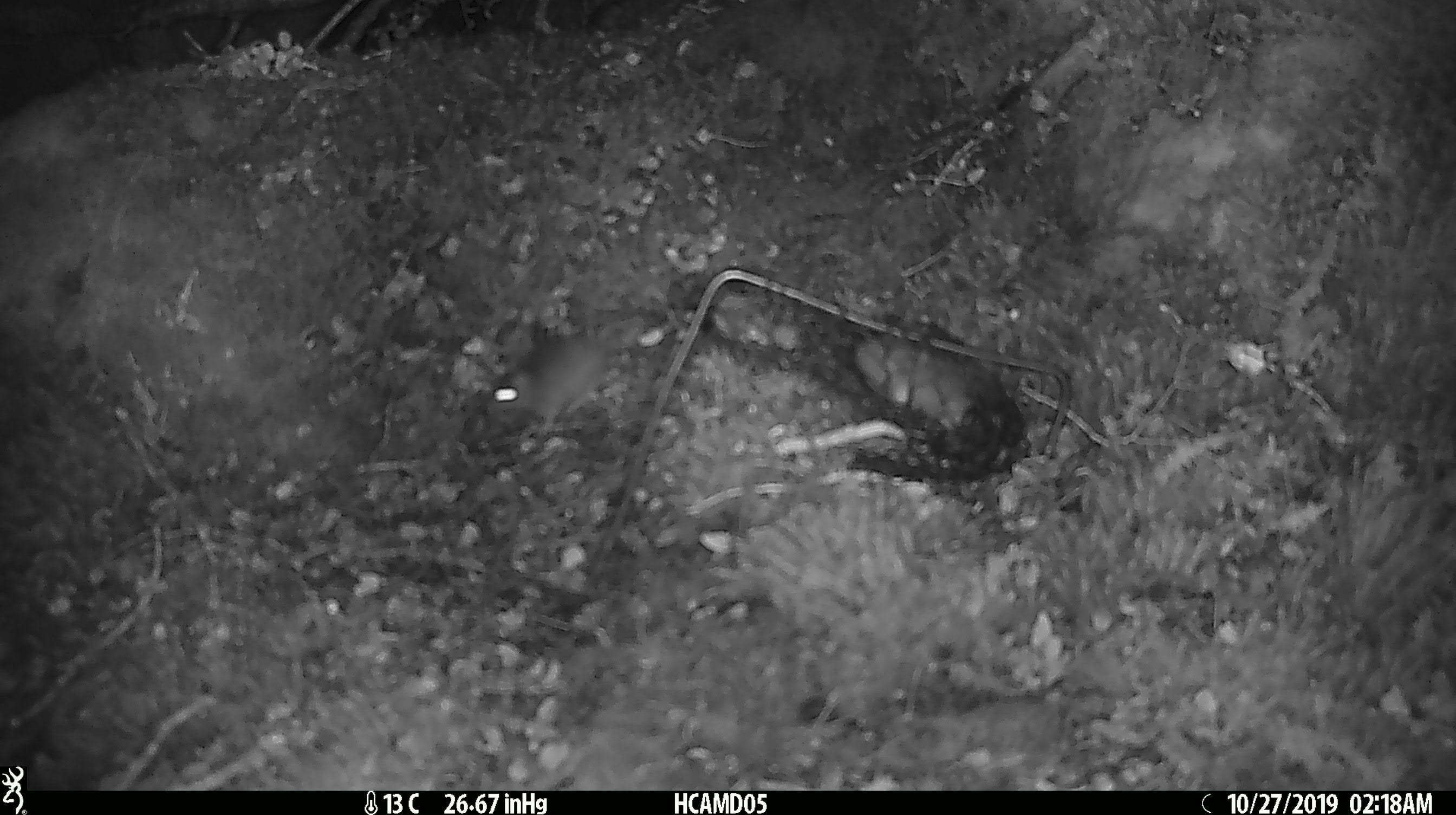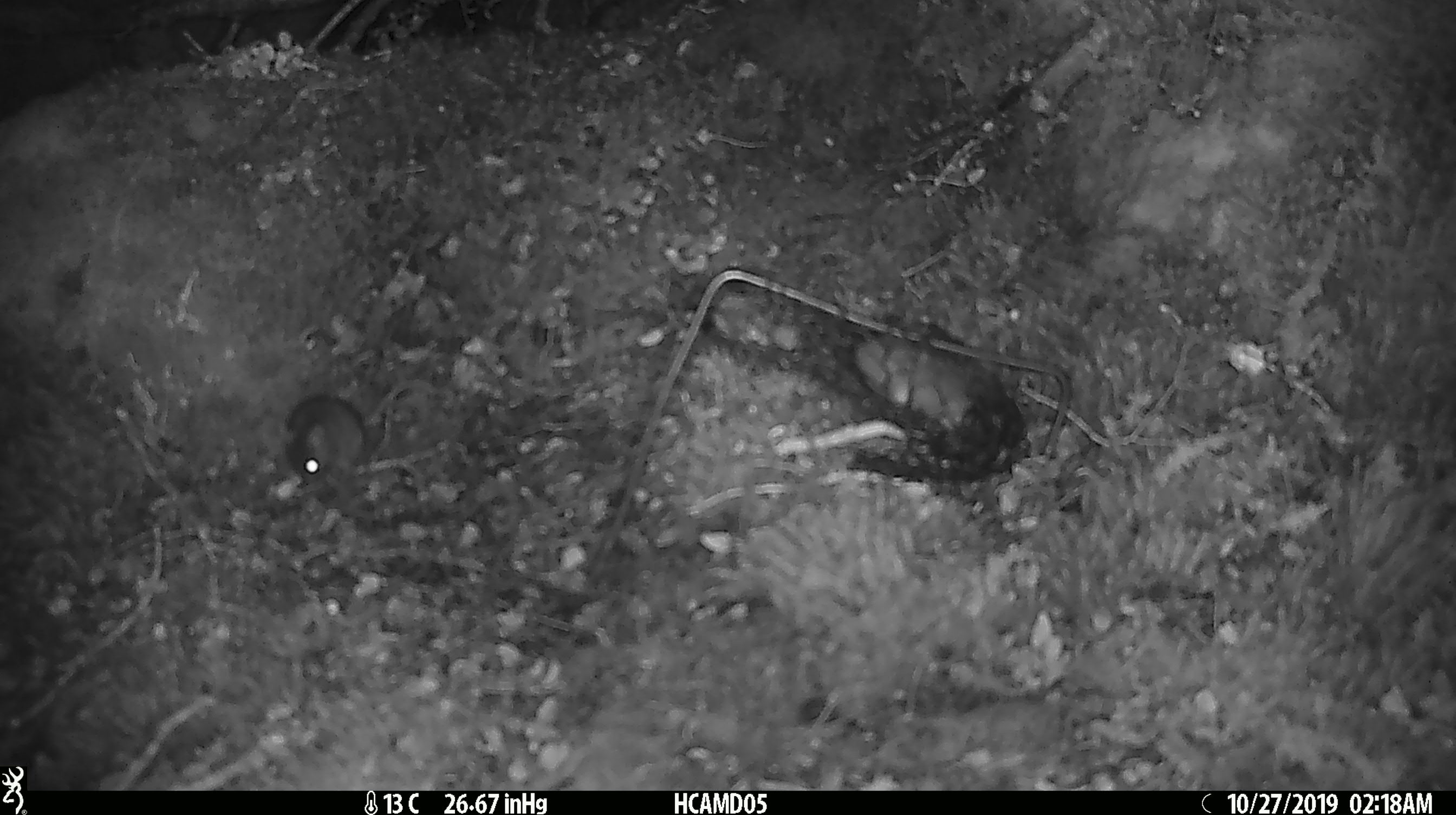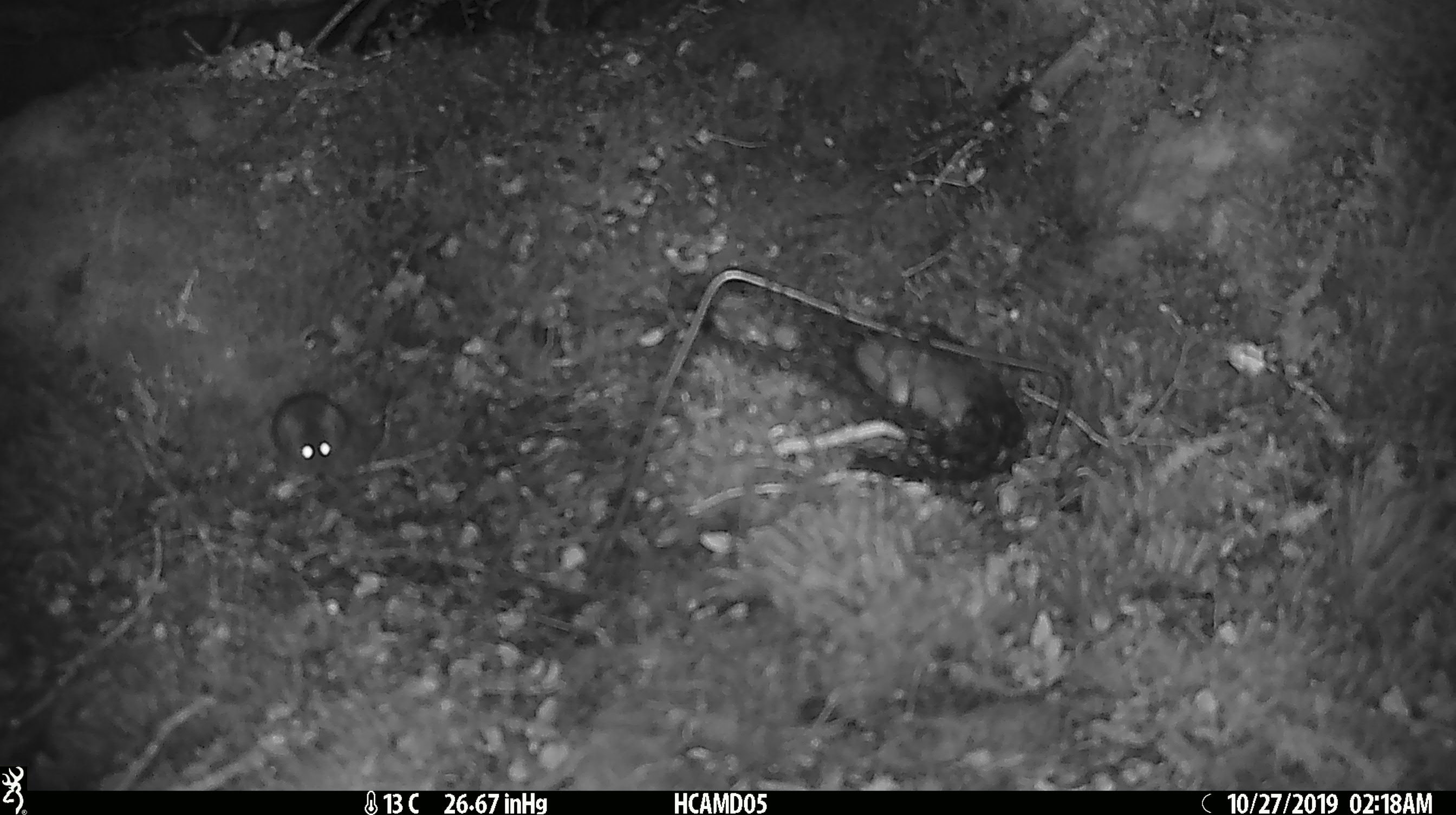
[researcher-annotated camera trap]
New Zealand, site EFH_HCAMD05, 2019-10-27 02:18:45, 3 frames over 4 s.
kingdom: Animalia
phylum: Chordata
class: Mammalia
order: Rodentia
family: Muridae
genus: Mus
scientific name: Mus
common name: mouse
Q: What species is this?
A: Mouse (Mus).